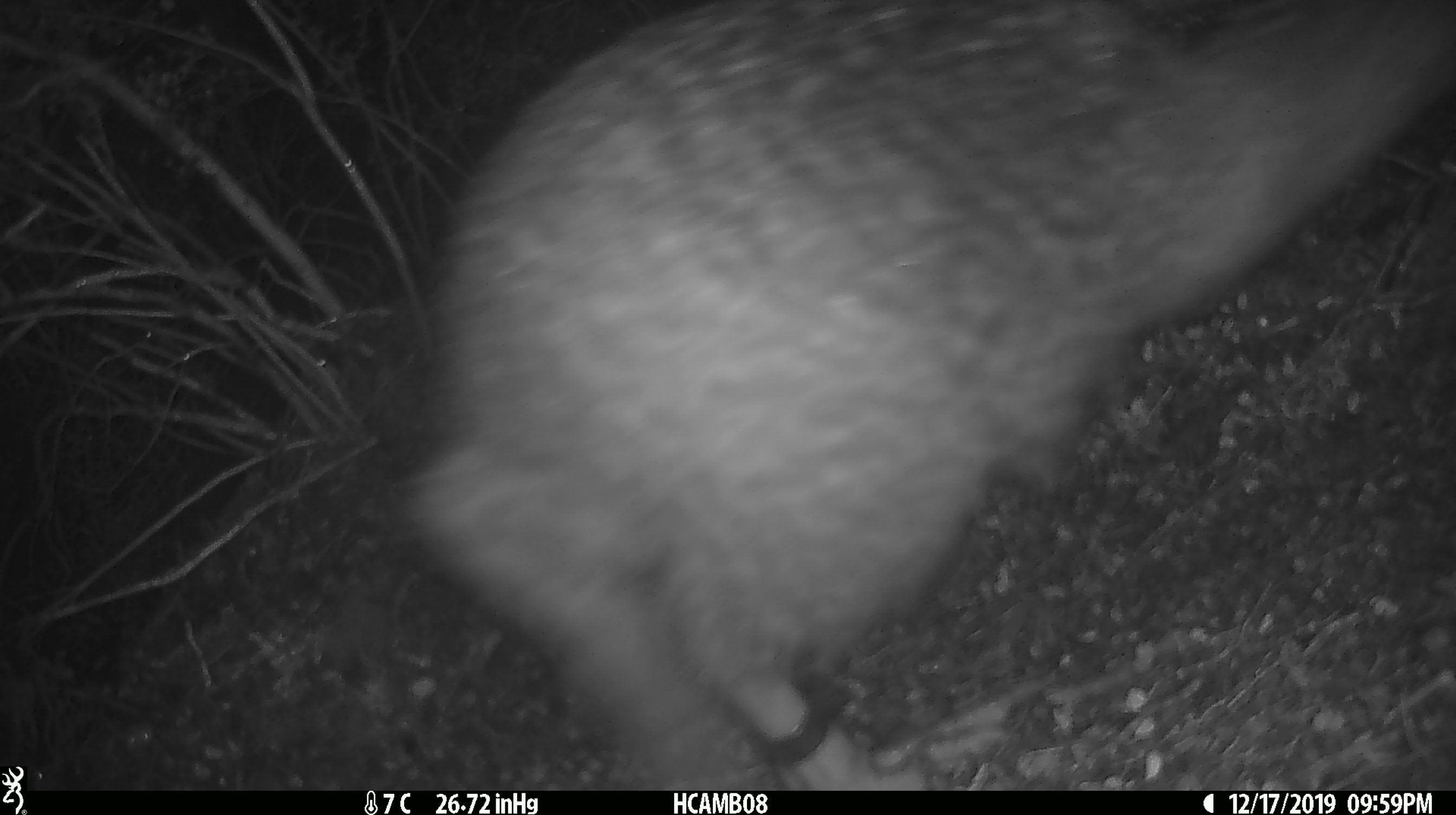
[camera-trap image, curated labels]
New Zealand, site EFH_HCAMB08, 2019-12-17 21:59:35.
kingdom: Animalia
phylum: Chordata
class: Aves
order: Apterygiformes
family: Apterygidae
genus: Apteryx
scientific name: Apteryx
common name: kiwi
Kiwi (Apteryx).